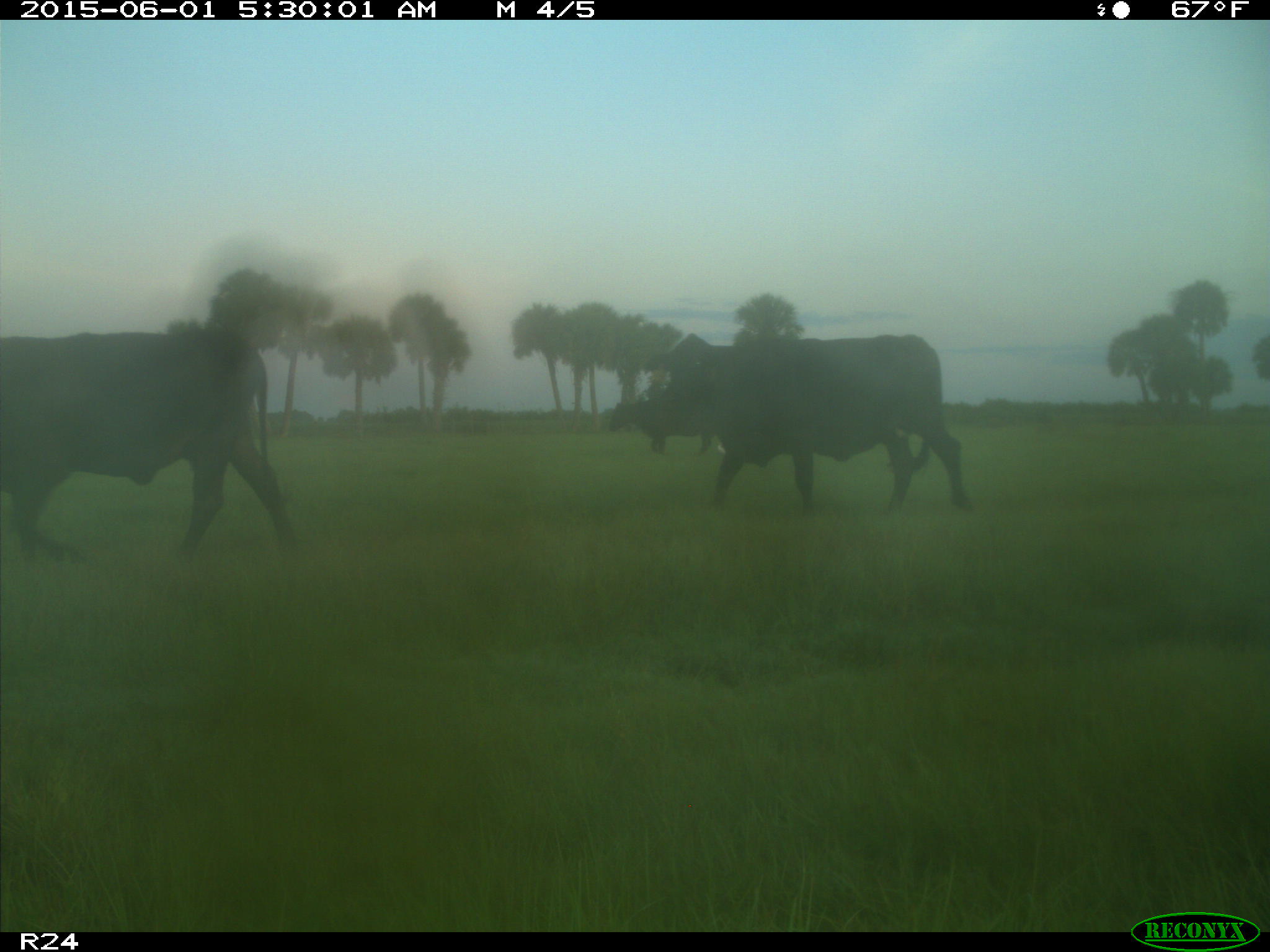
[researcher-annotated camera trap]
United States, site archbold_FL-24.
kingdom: Animalia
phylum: Chordata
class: Mammalia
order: Artiodactyla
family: Bovidae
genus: Bos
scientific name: Bos taurus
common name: domestic cow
Bos taurus (domestic cow).